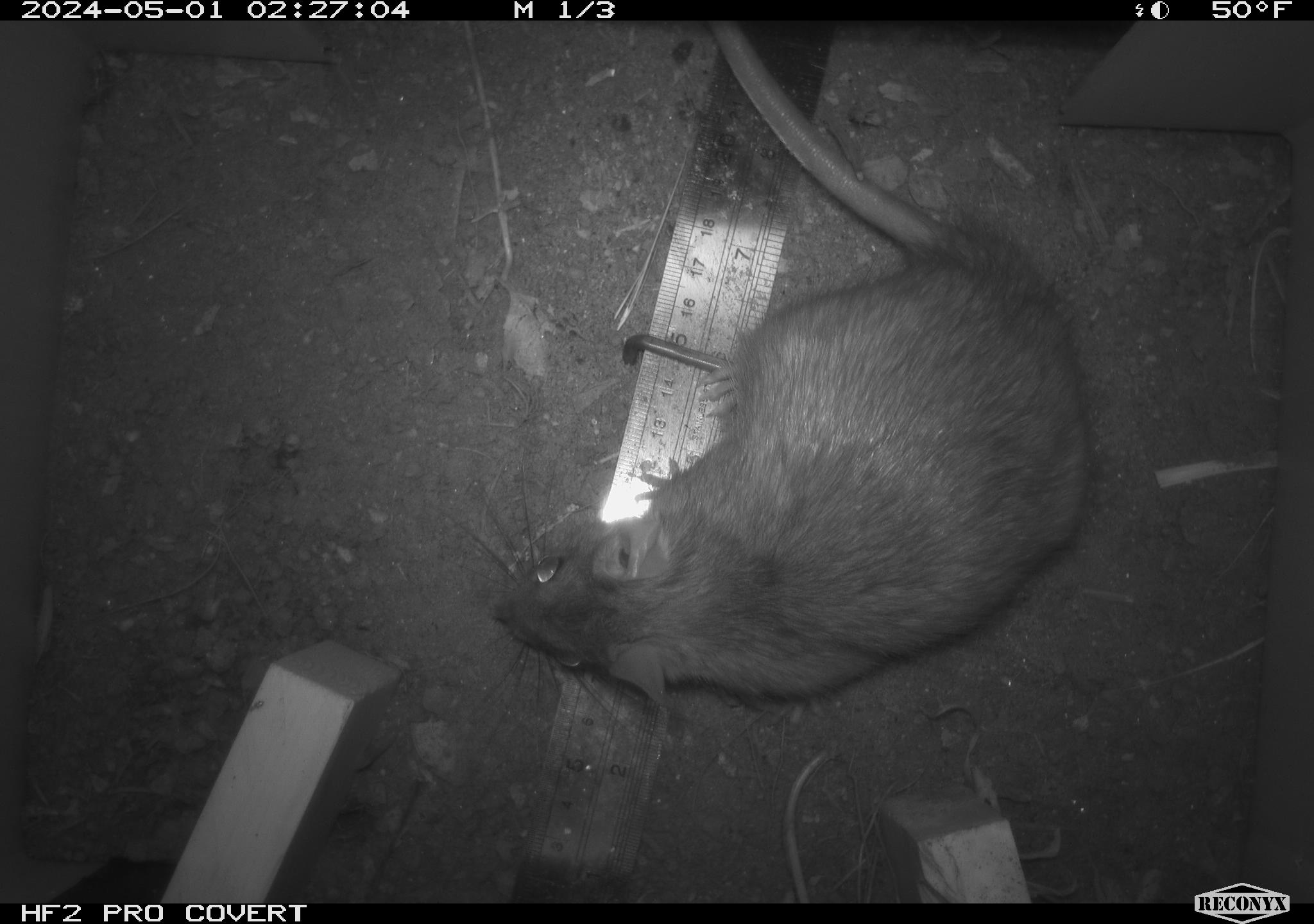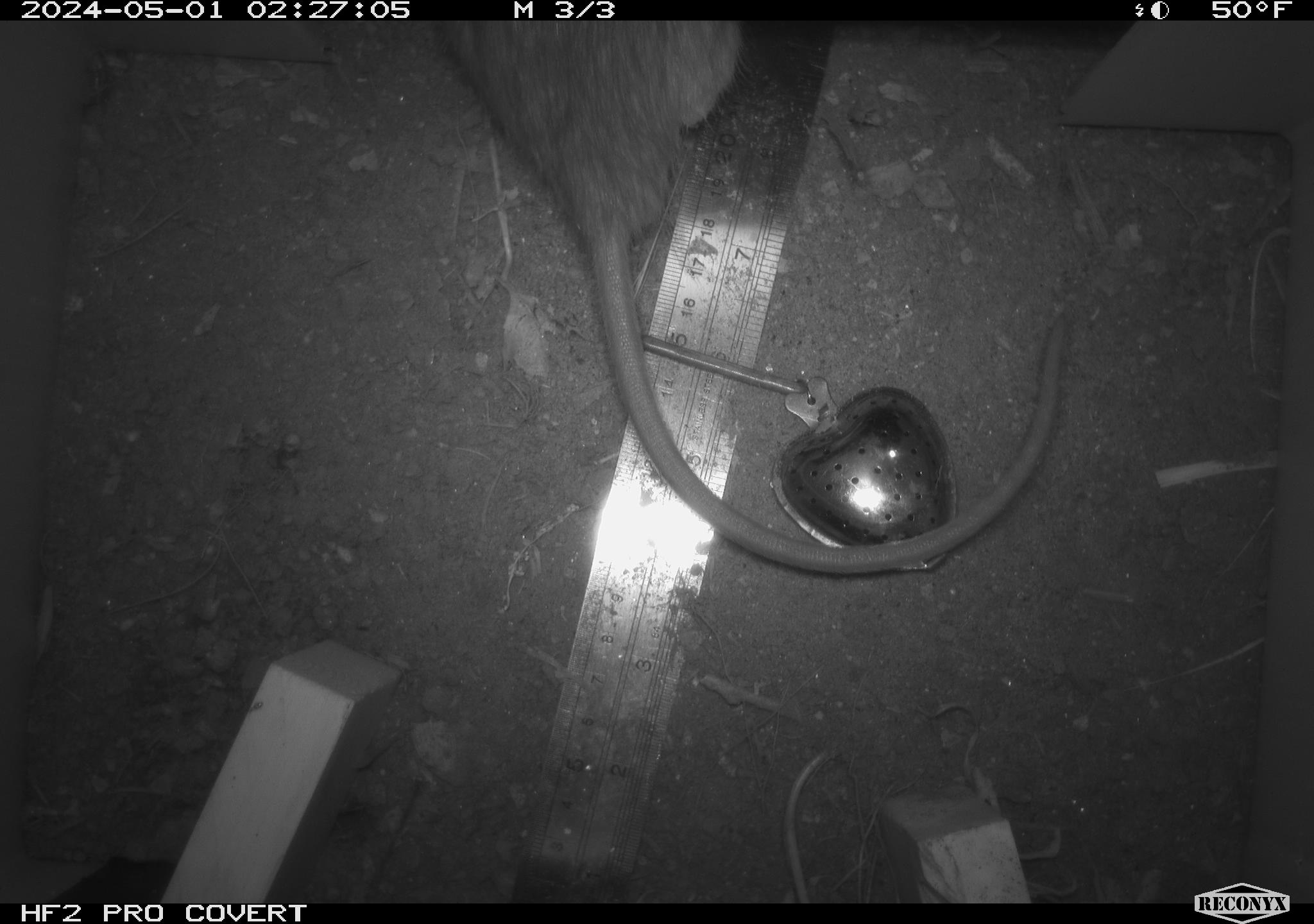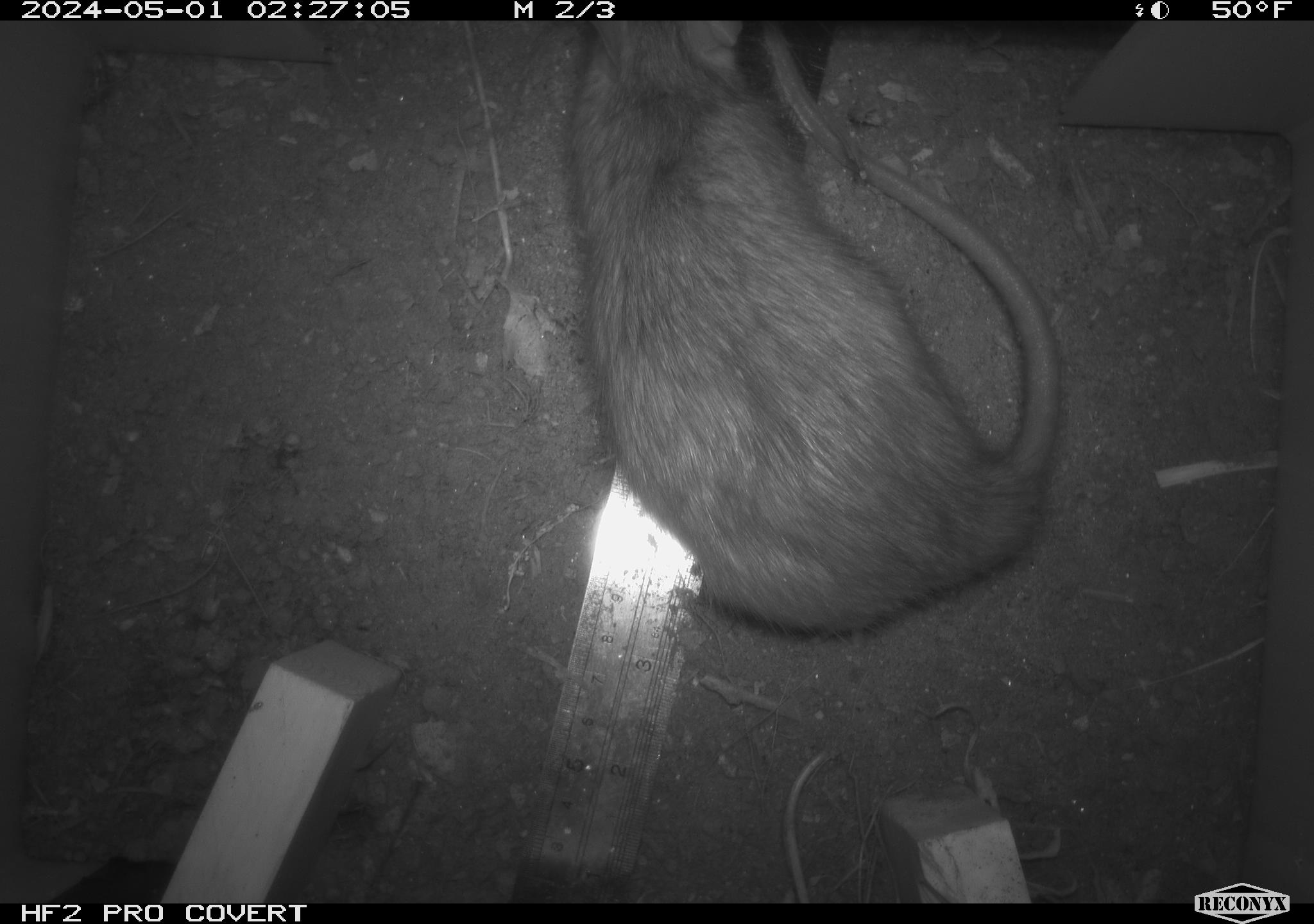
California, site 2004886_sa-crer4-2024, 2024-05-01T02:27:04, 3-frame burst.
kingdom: Animalia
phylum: Chordata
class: Mammalia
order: Rodentia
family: Muridae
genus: Rattus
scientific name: Rattus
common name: rat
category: rattus species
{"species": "rattus species (rat) (Rattus)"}